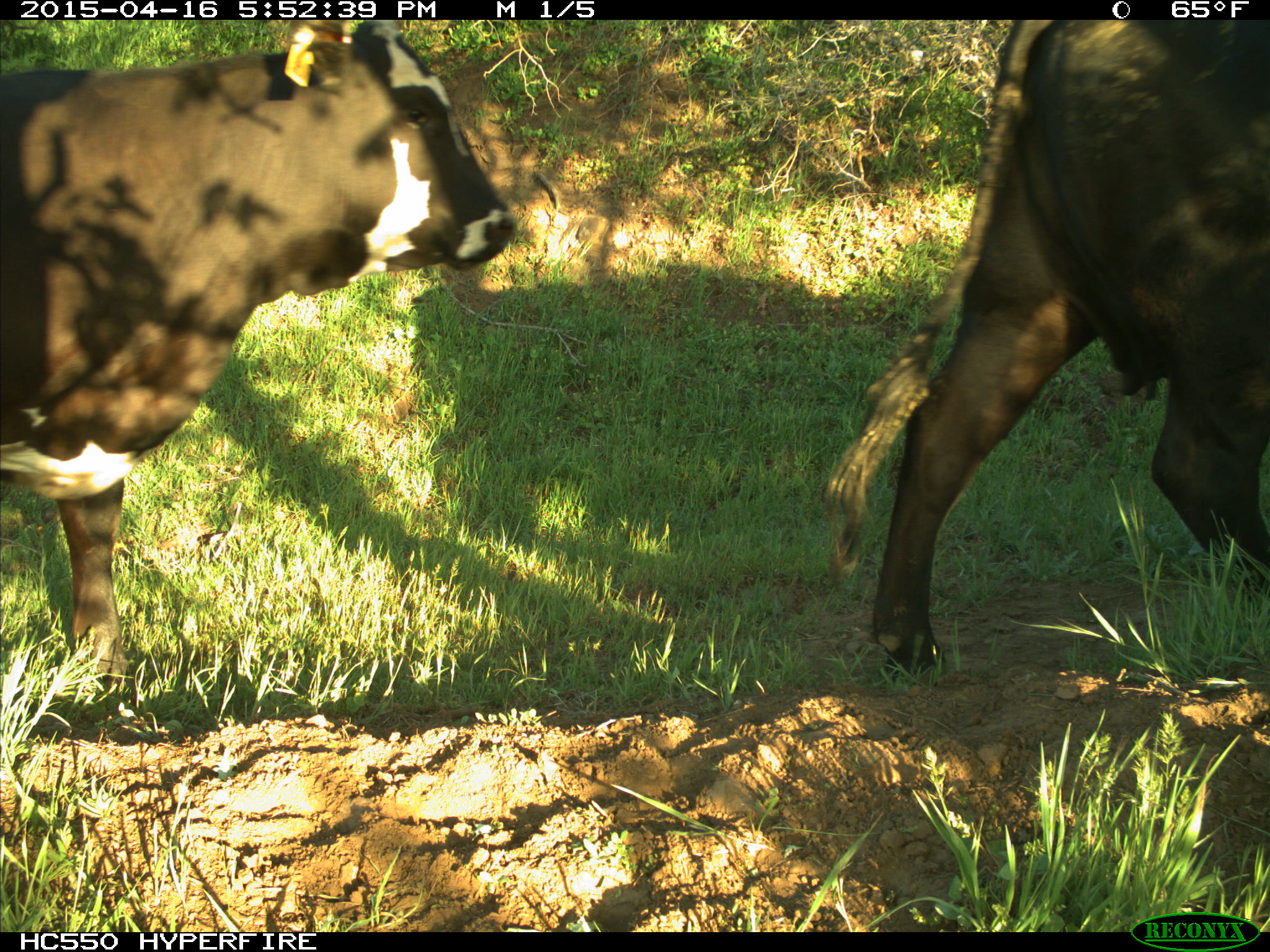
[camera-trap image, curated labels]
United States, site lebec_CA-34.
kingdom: Animalia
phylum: Chordata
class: Mammalia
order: Artiodactyla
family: Bovidae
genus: Bos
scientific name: Bos taurus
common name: domestic cow